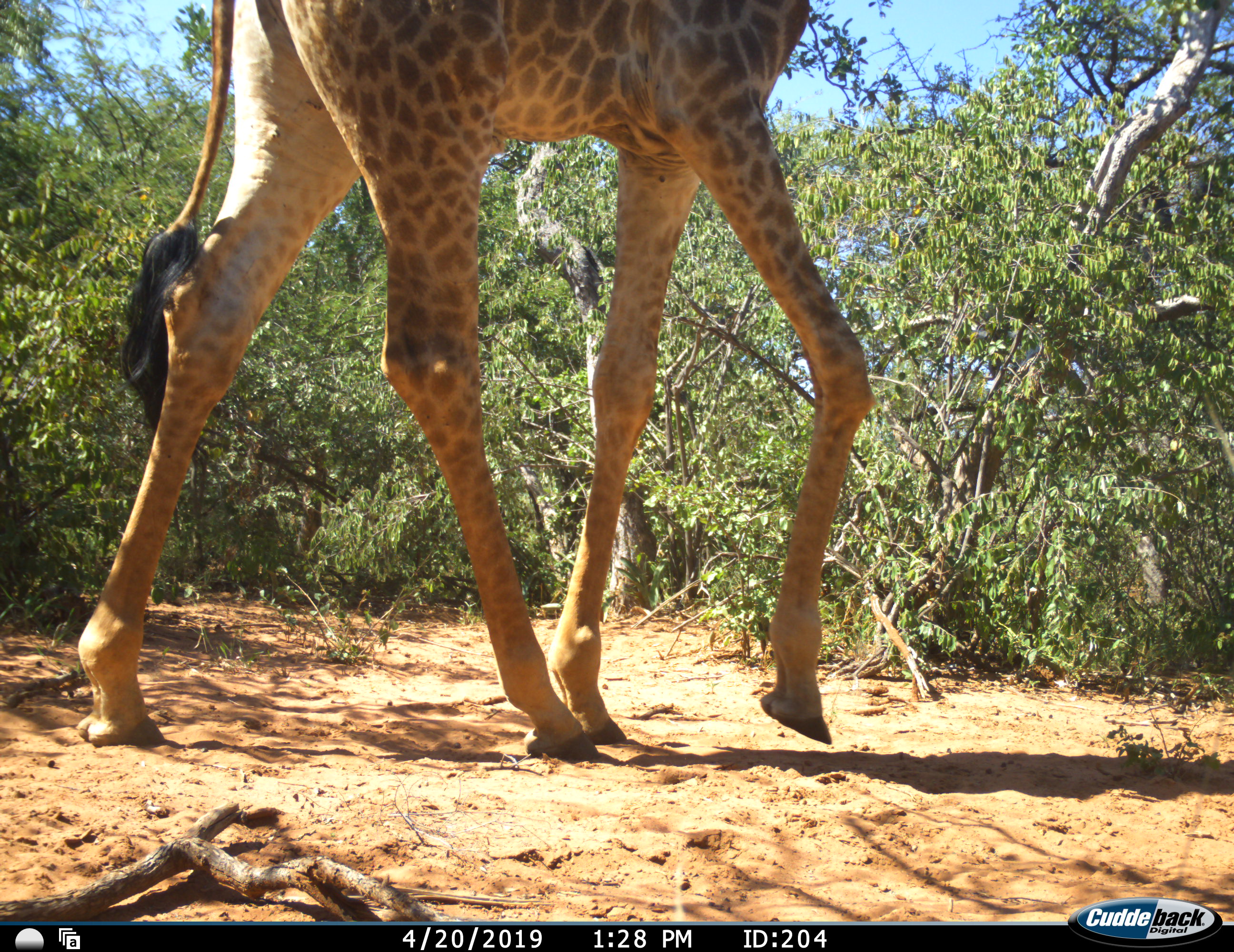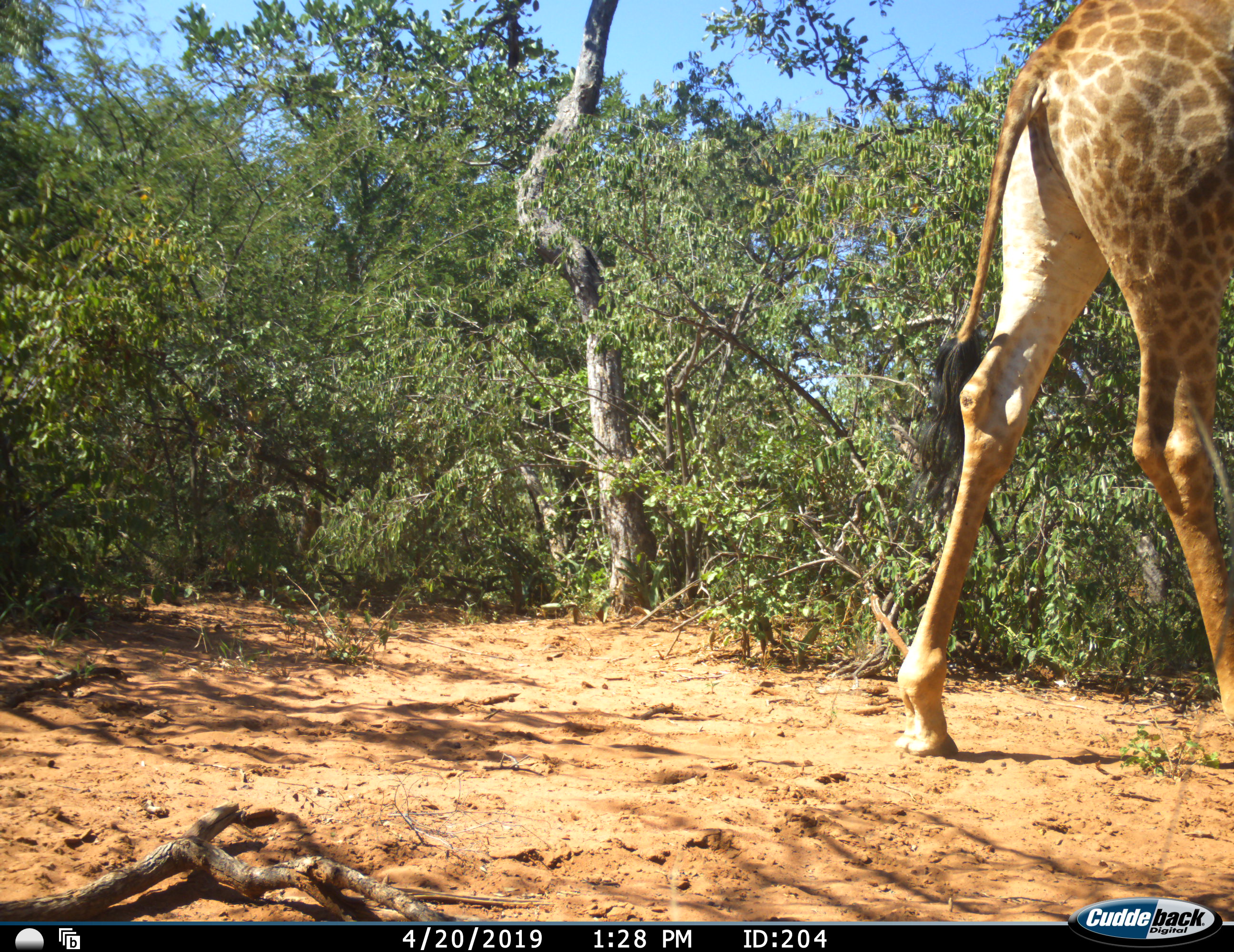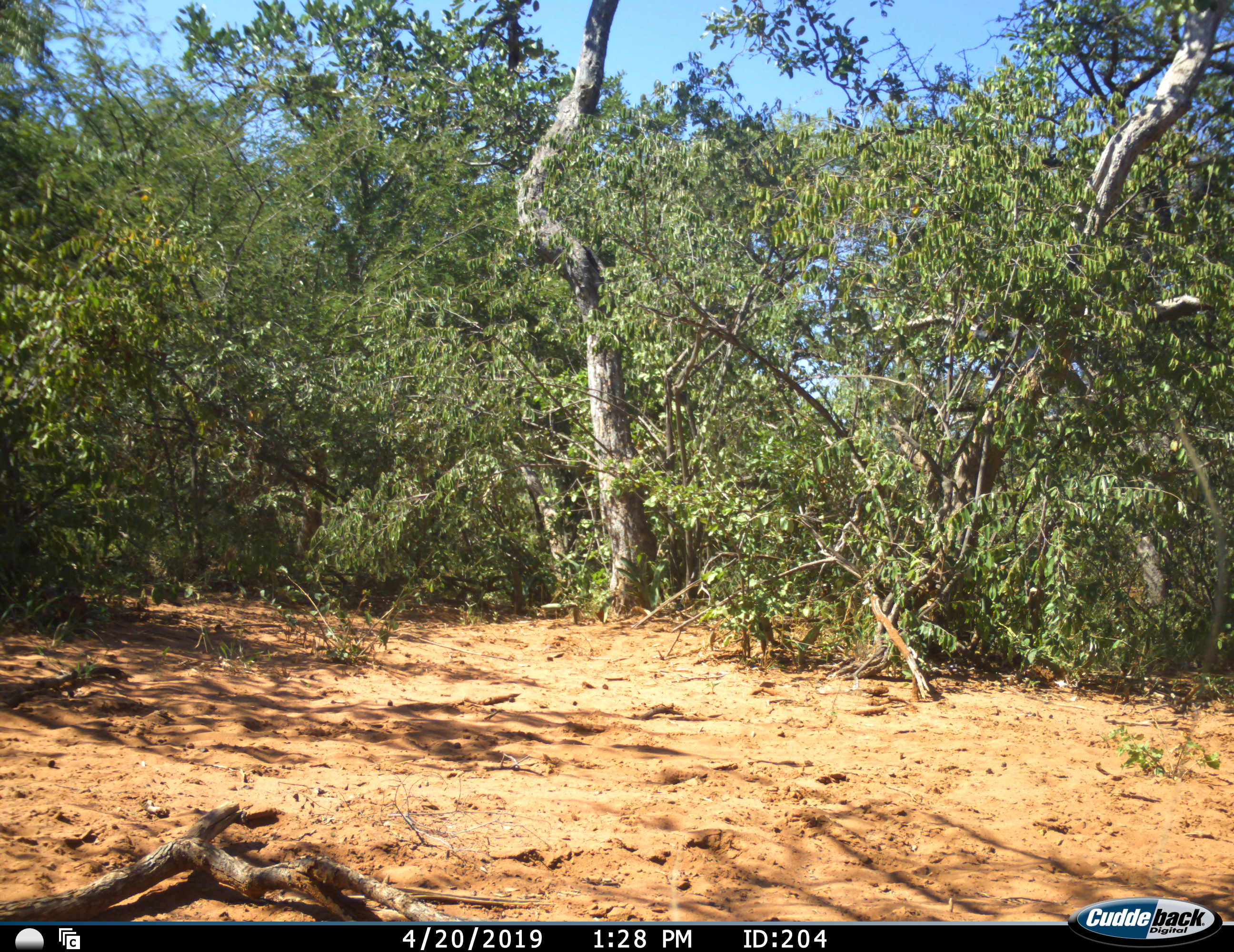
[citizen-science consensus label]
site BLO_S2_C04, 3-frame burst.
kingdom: Animalia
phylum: Chordata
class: Mammalia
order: Artiodactyla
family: Giraffidae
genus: Giraffa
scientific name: Giraffa camelopardalis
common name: giraffe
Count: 1.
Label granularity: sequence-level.